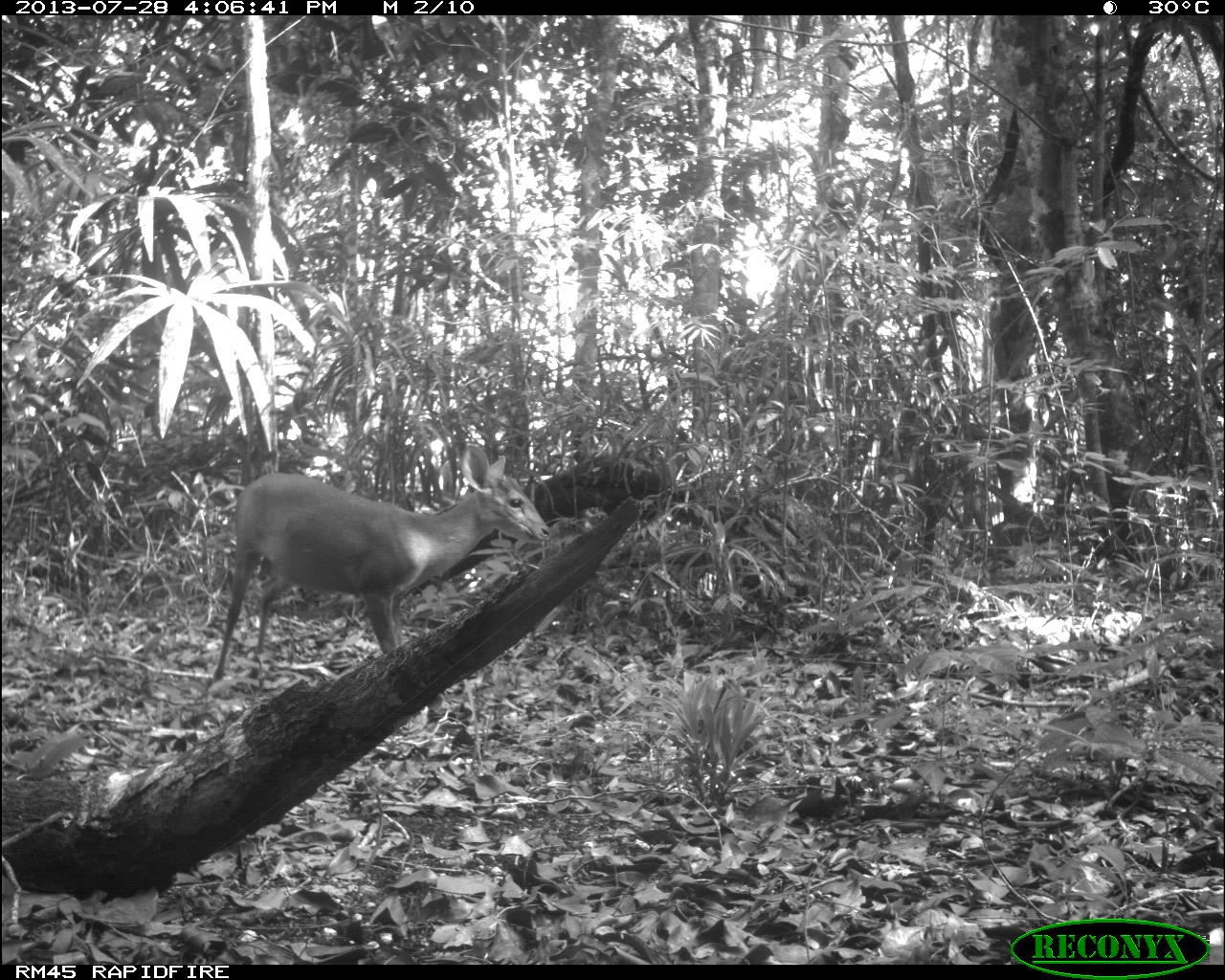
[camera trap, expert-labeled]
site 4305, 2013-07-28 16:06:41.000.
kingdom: Animalia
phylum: Chordata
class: Mammalia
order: Artiodactyla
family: Cervidae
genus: Mazama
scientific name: Mazama temama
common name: central american red brocket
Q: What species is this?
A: Mazama temama (central american red brocket).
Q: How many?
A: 1.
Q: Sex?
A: Male.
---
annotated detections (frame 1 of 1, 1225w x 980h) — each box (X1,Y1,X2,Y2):
mazama temama: (212,441,548,682)